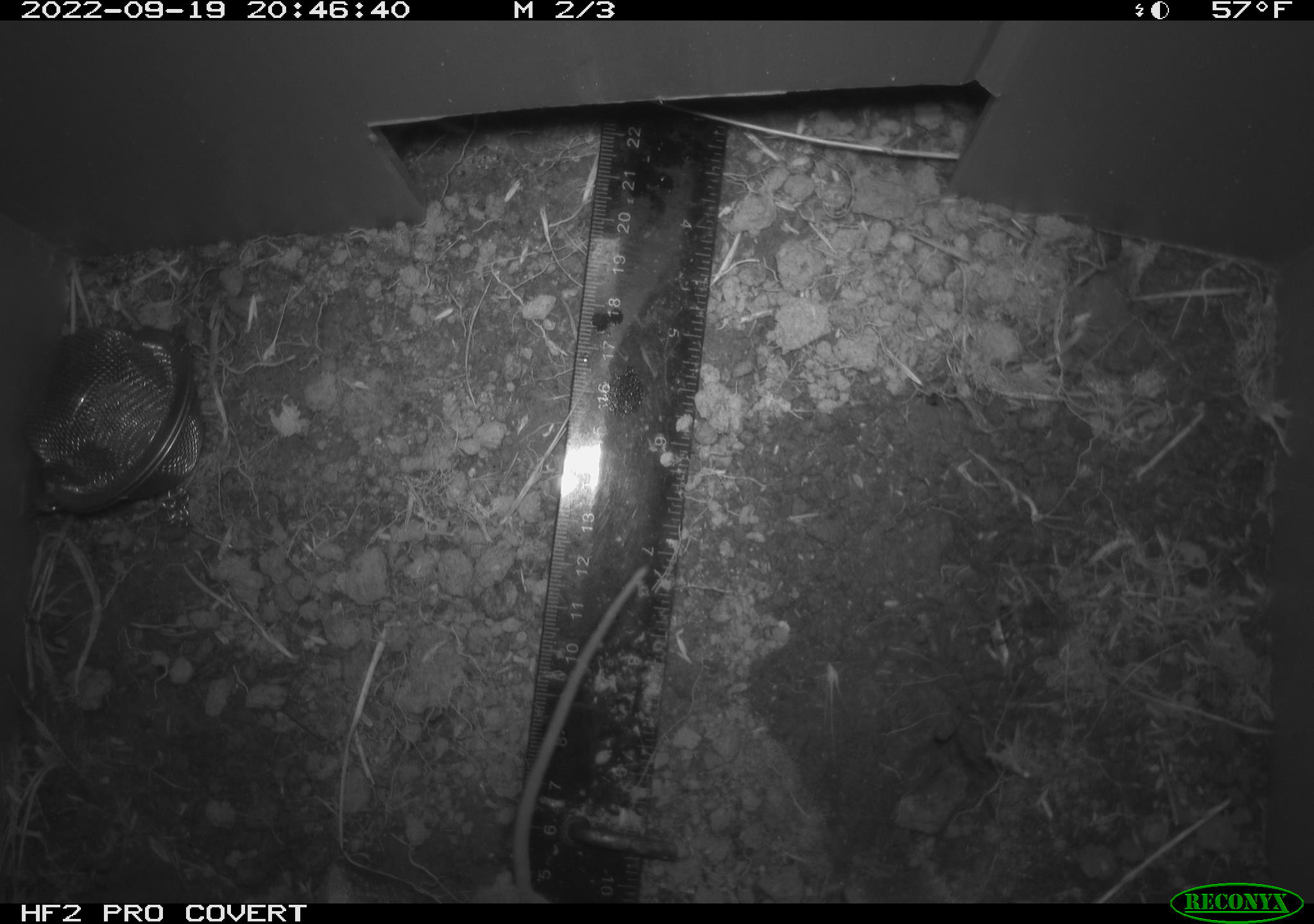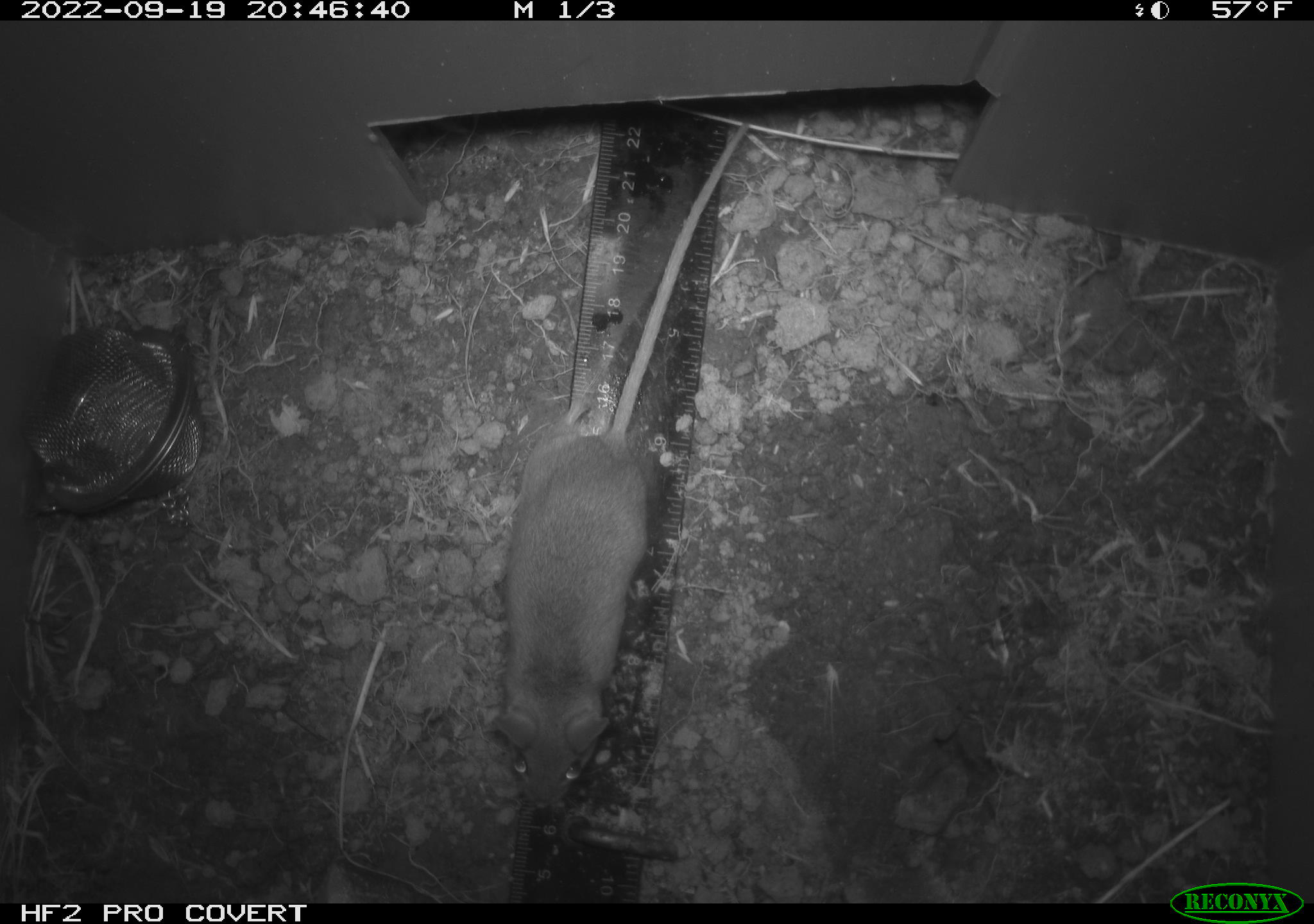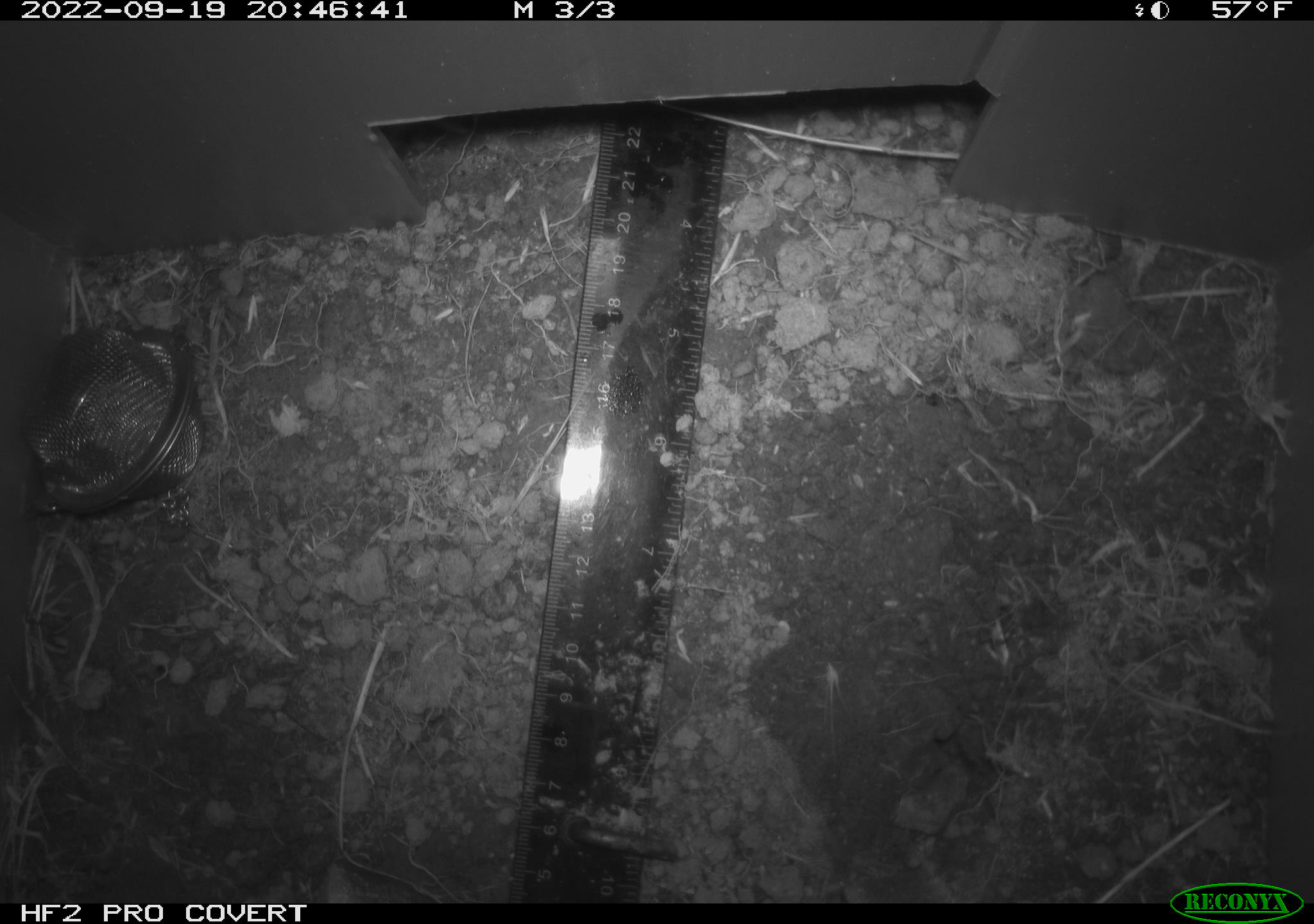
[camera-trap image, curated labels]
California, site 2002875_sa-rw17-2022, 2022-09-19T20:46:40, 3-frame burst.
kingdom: Animalia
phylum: Chordata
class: Mammalia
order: Rodentia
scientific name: Rodentia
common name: mouse species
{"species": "mouse species (Rodentia)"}